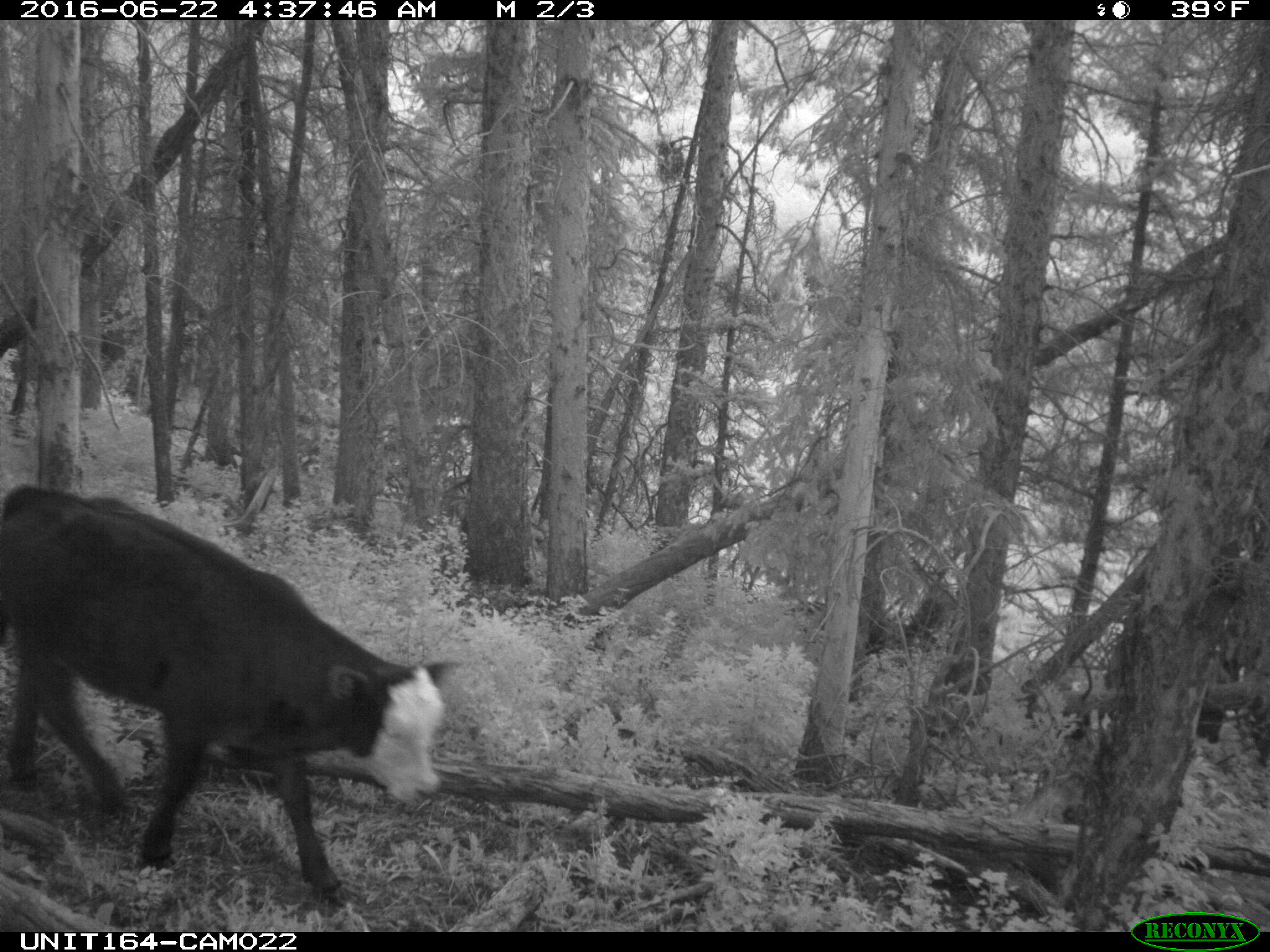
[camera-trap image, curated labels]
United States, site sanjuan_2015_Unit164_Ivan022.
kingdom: Animalia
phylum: Chordata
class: Mammalia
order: Artiodactyla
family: Bovidae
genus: Bos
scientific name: Bos taurus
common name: domestic cow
Bos taurus (domestic cow).